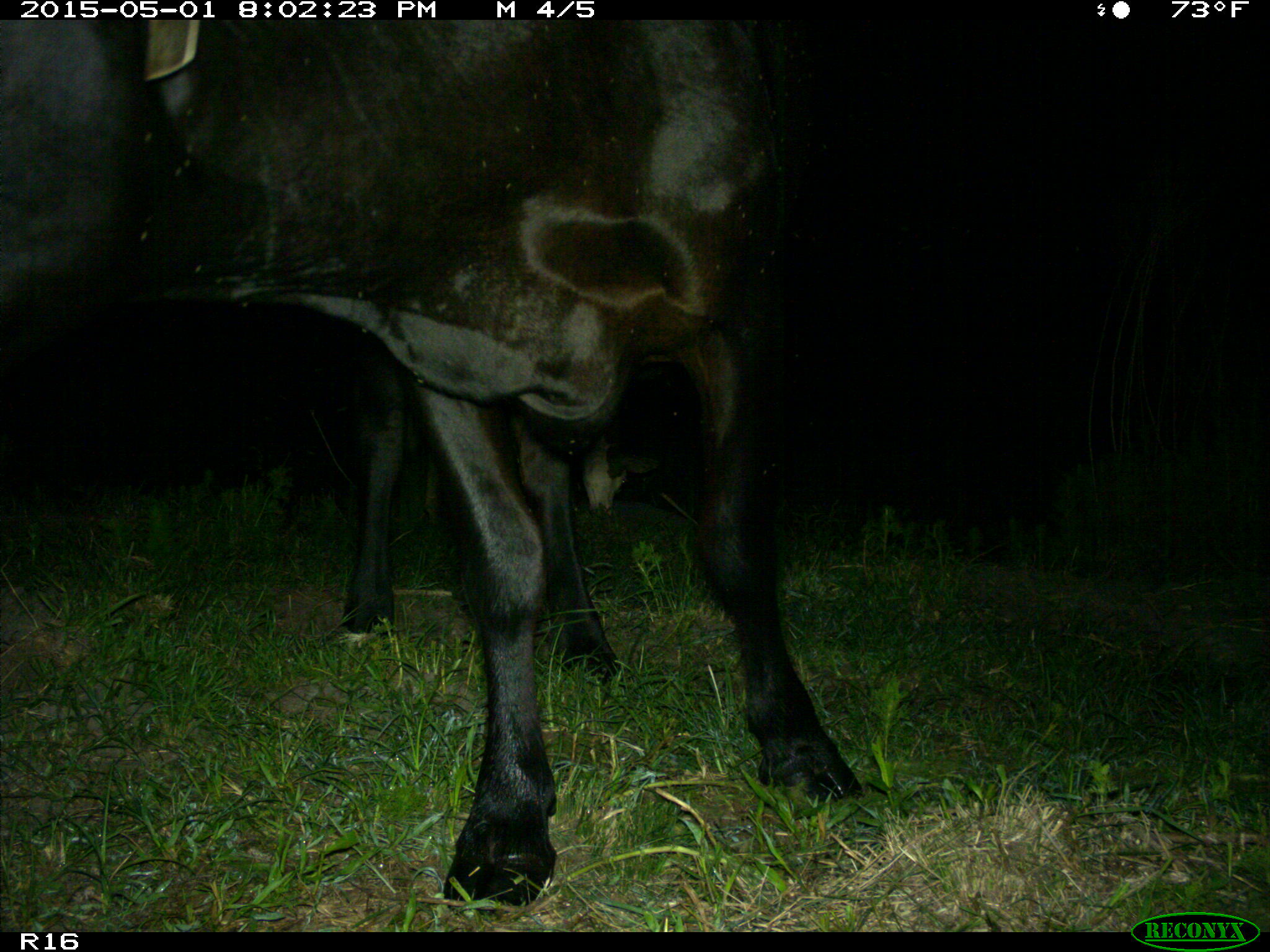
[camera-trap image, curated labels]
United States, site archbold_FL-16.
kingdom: Animalia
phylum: Chordata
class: Mammalia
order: Artiodactyla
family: Bovidae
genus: Bos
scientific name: Bos taurus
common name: domestic cow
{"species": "Bos taurus (domestic cow)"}